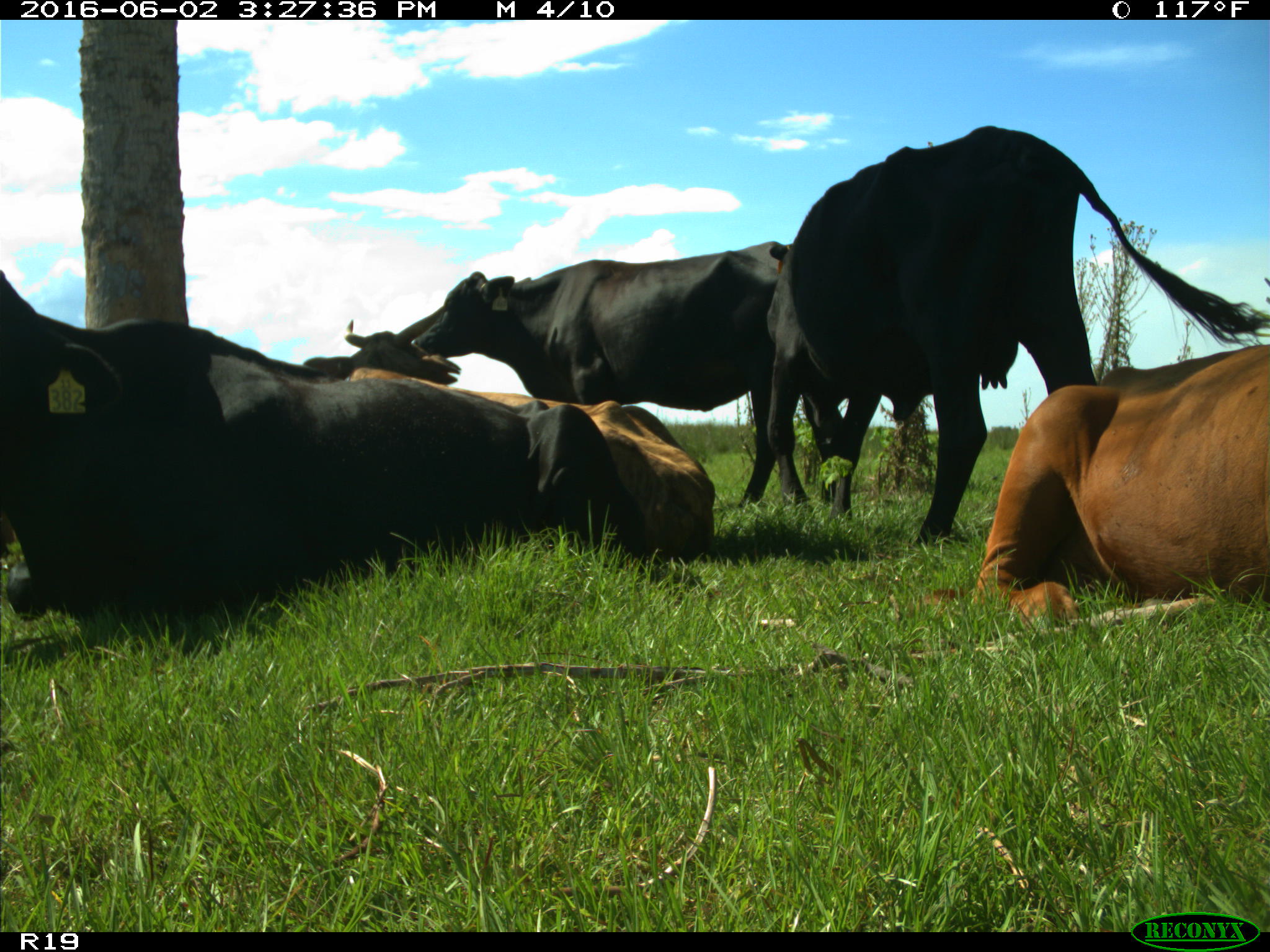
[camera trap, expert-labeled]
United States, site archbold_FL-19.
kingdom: Animalia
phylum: Chordata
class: Mammalia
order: Artiodactyla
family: Bovidae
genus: Bos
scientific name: Bos taurus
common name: domestic cow